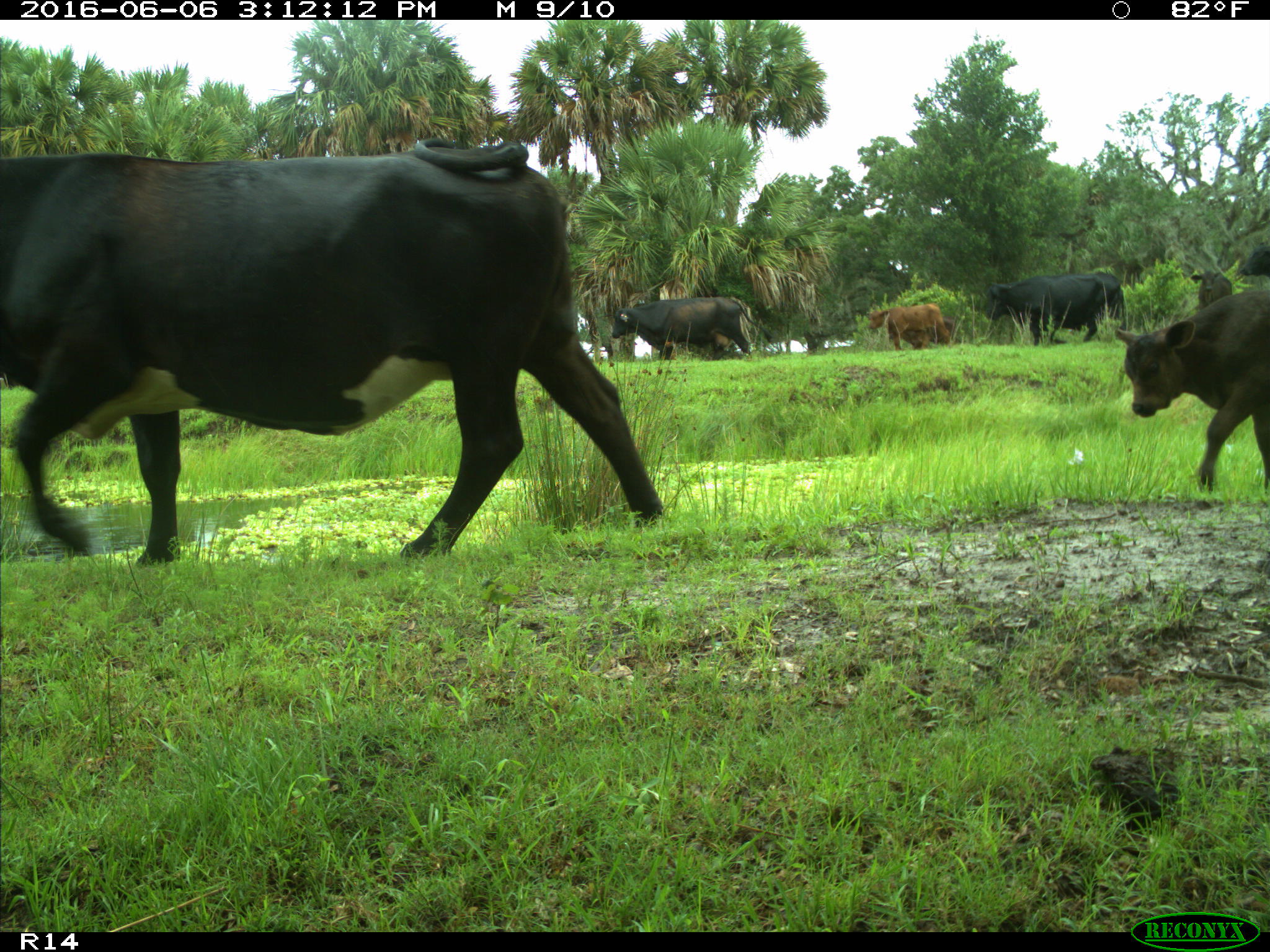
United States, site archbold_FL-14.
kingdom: Animalia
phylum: Chordata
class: Mammalia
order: Artiodactyla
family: Bovidae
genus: Bos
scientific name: Bos taurus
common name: domestic cow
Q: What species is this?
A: Bos taurus (domestic cow).